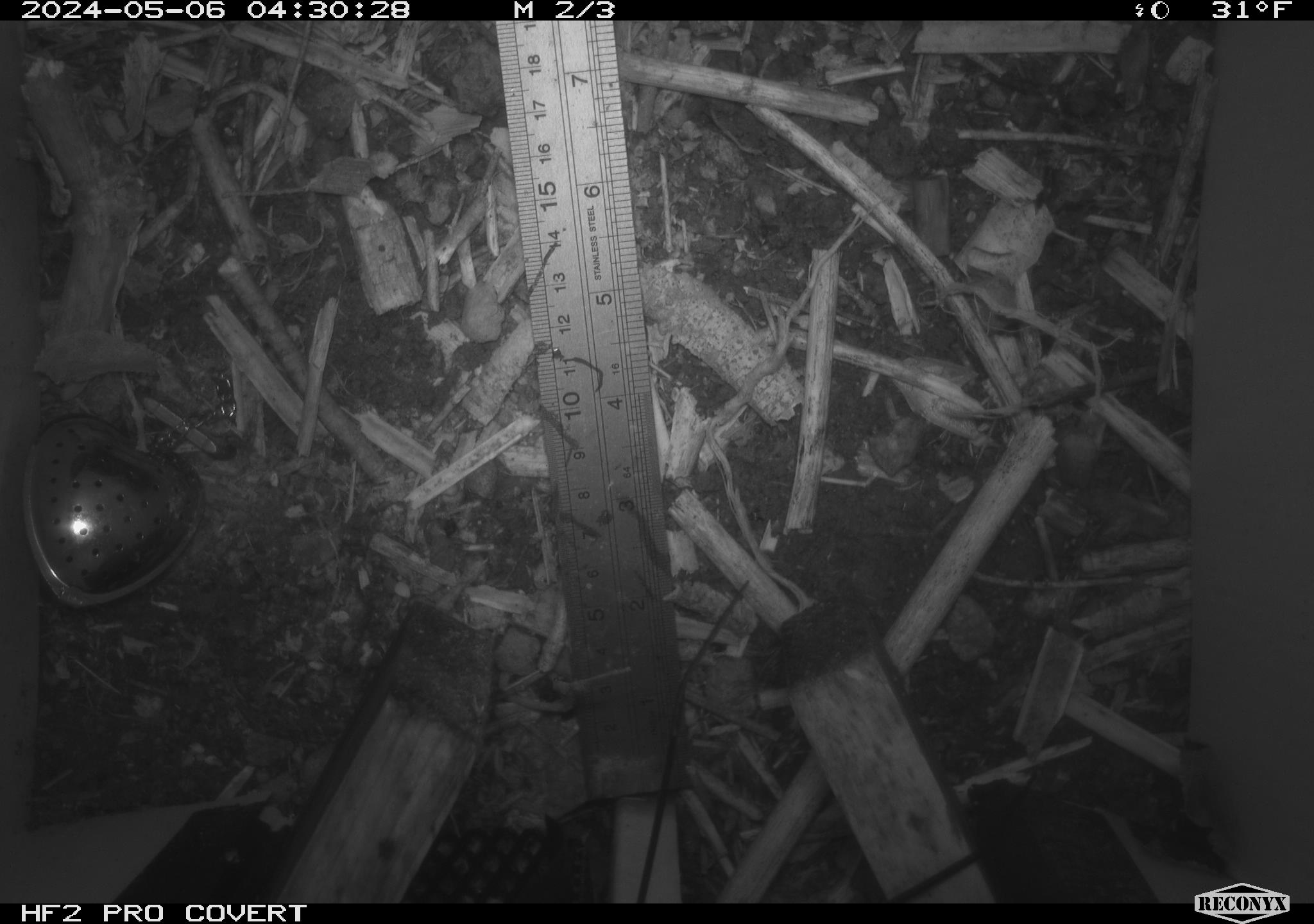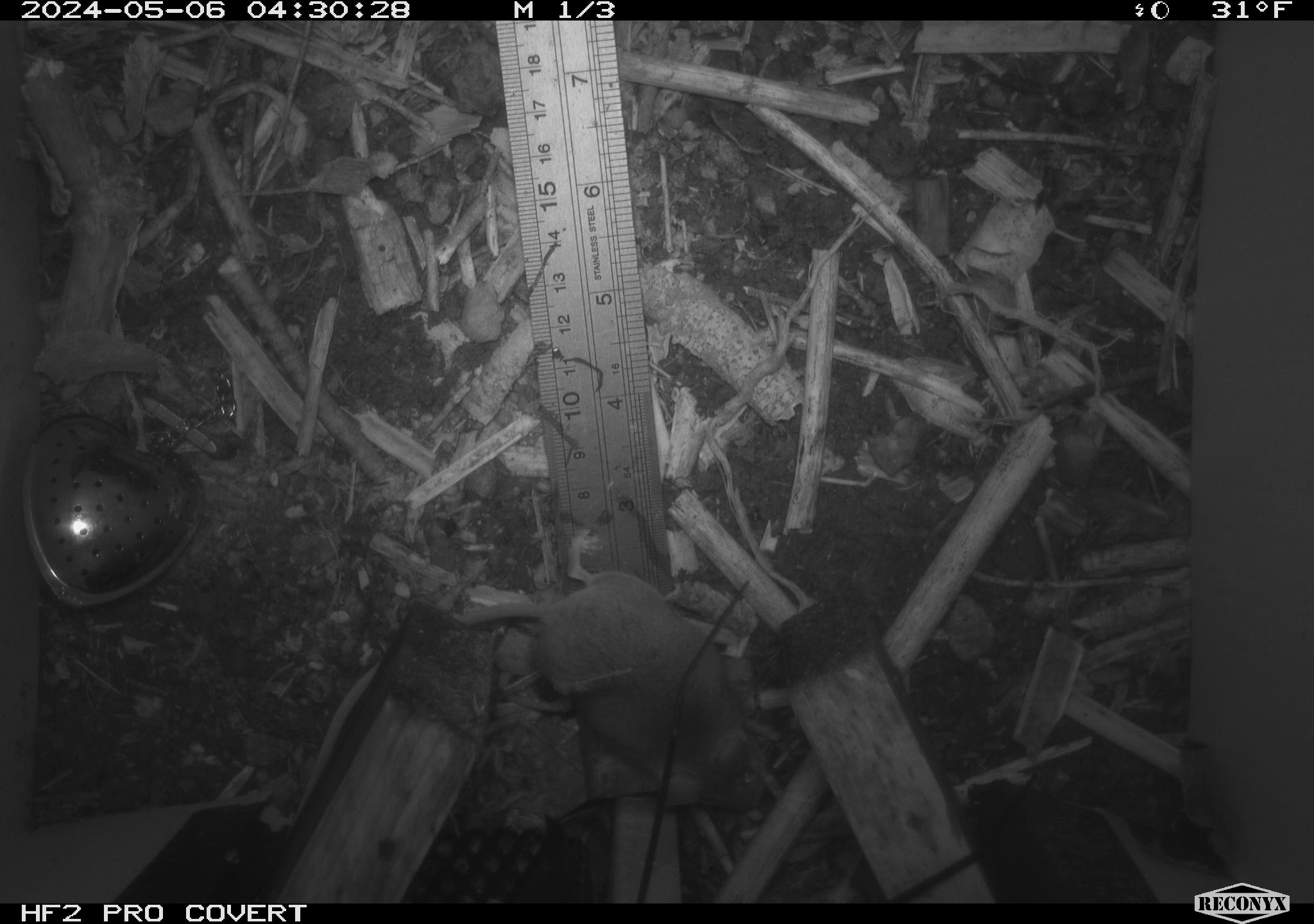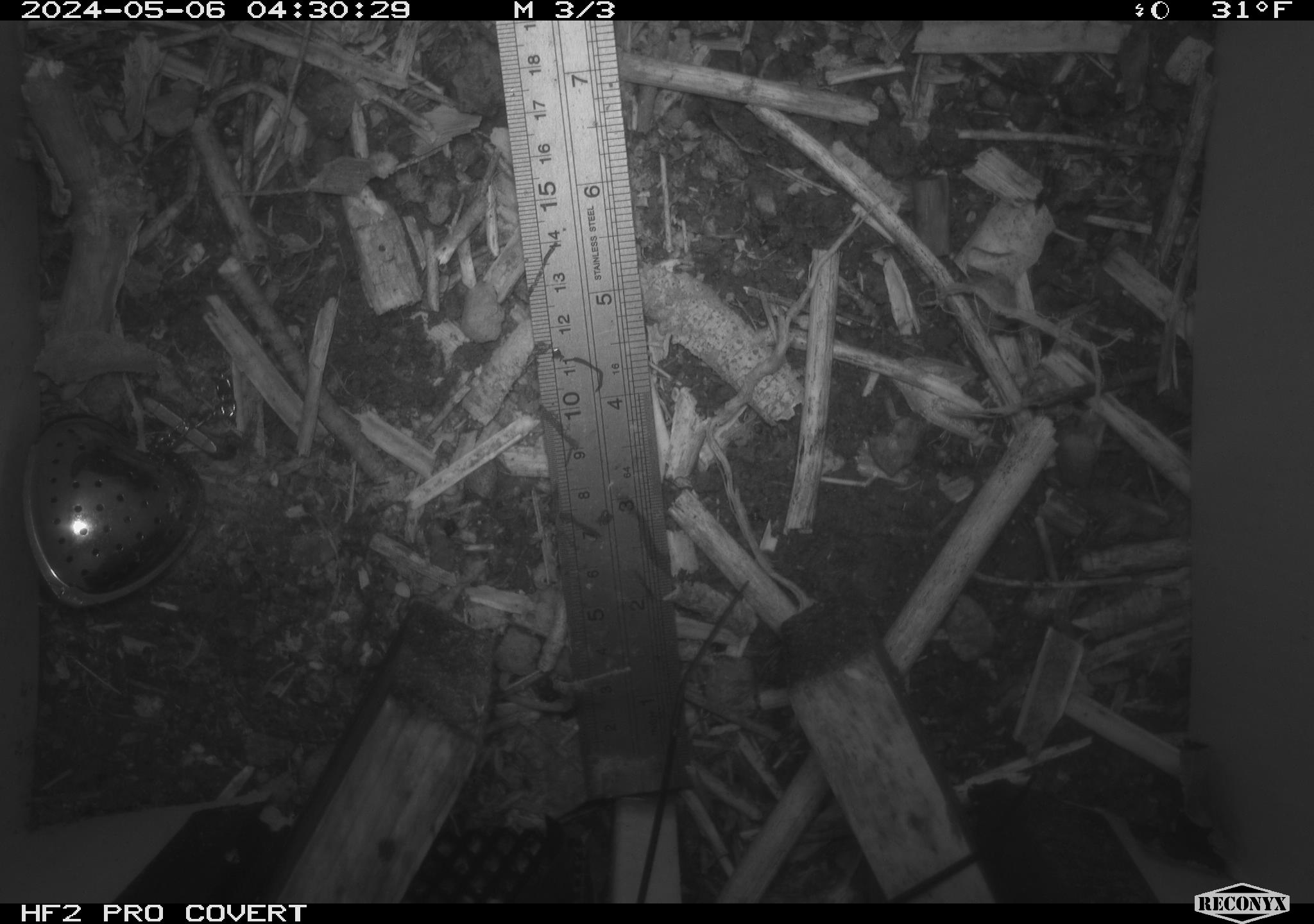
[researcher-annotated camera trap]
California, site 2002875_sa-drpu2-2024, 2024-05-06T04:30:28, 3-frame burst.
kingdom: Animalia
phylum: Chordata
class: Mammalia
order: Rodentia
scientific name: Rodentia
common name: mouse species